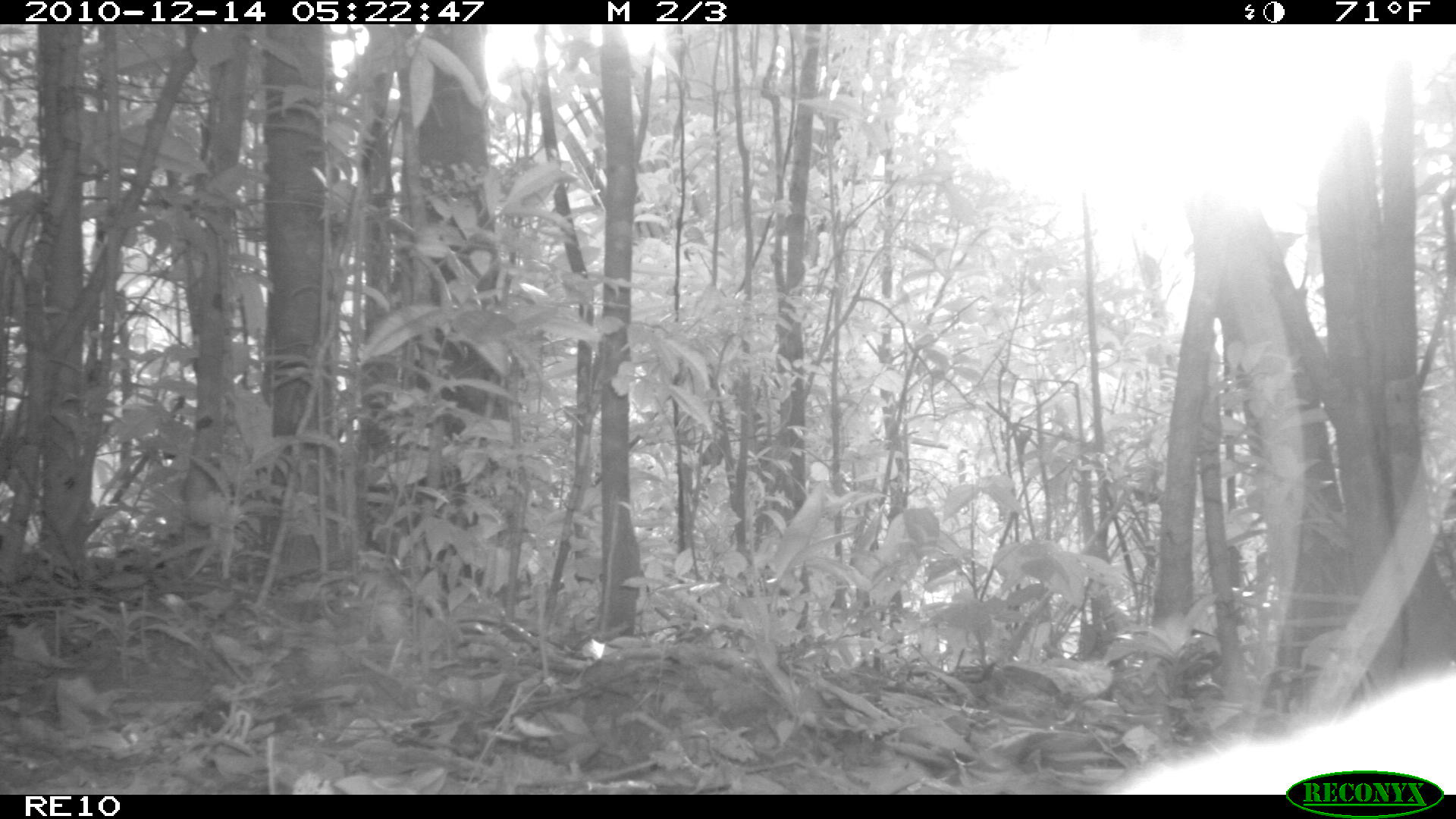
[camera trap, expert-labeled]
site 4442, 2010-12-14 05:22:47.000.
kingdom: Animalia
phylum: Chordata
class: Mammalia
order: Carnivora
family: Eupleridae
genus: Cryptoprocta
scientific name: Cryptoprocta ferox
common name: fossa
Cryptoprocta ferox (fossa), count 1.